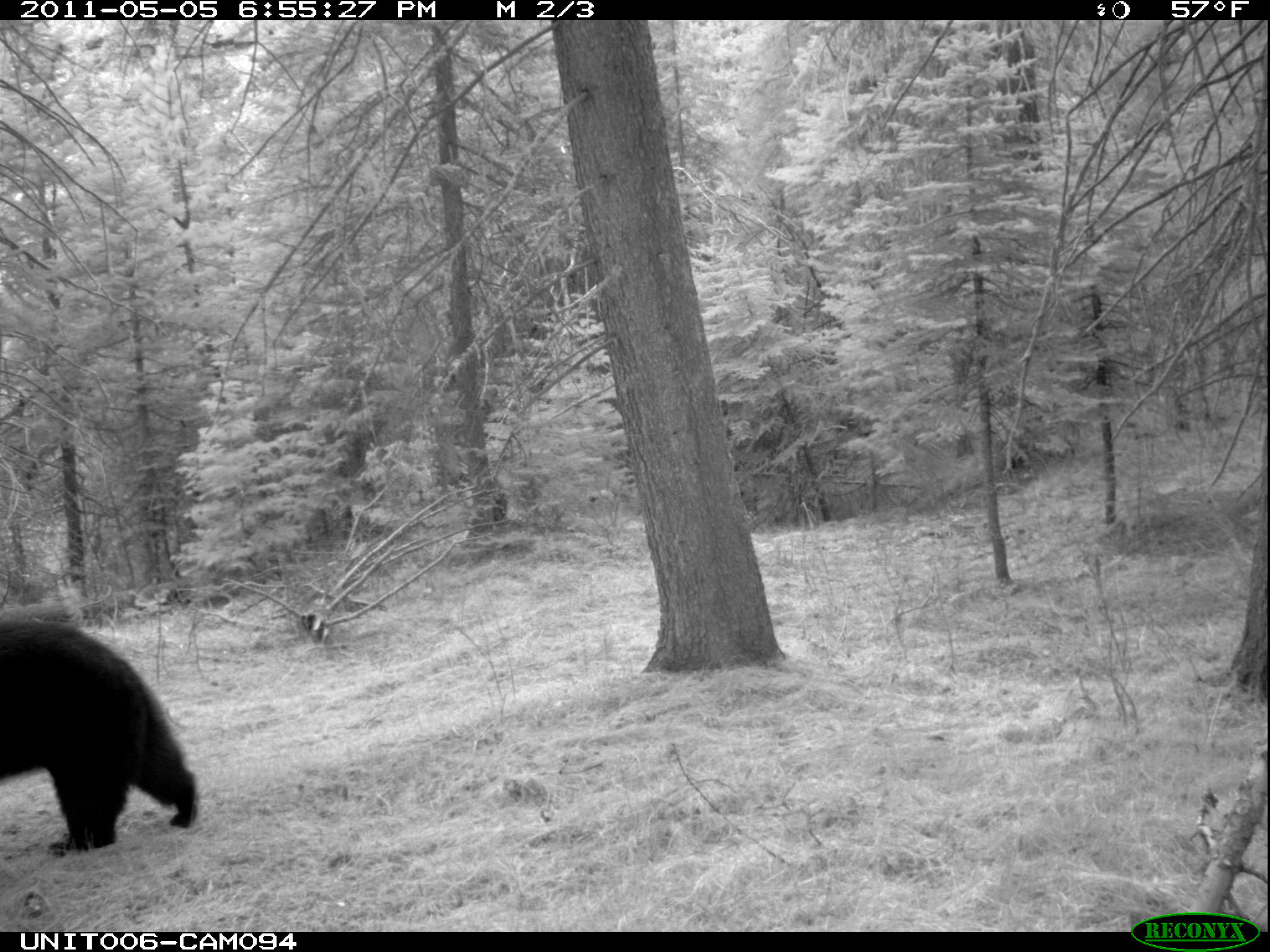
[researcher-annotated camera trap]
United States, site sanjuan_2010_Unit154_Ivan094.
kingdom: Animalia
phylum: Chordata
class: Mammalia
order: Carnivora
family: Ursidae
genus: Ursus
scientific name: Ursus americanus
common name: american black bear